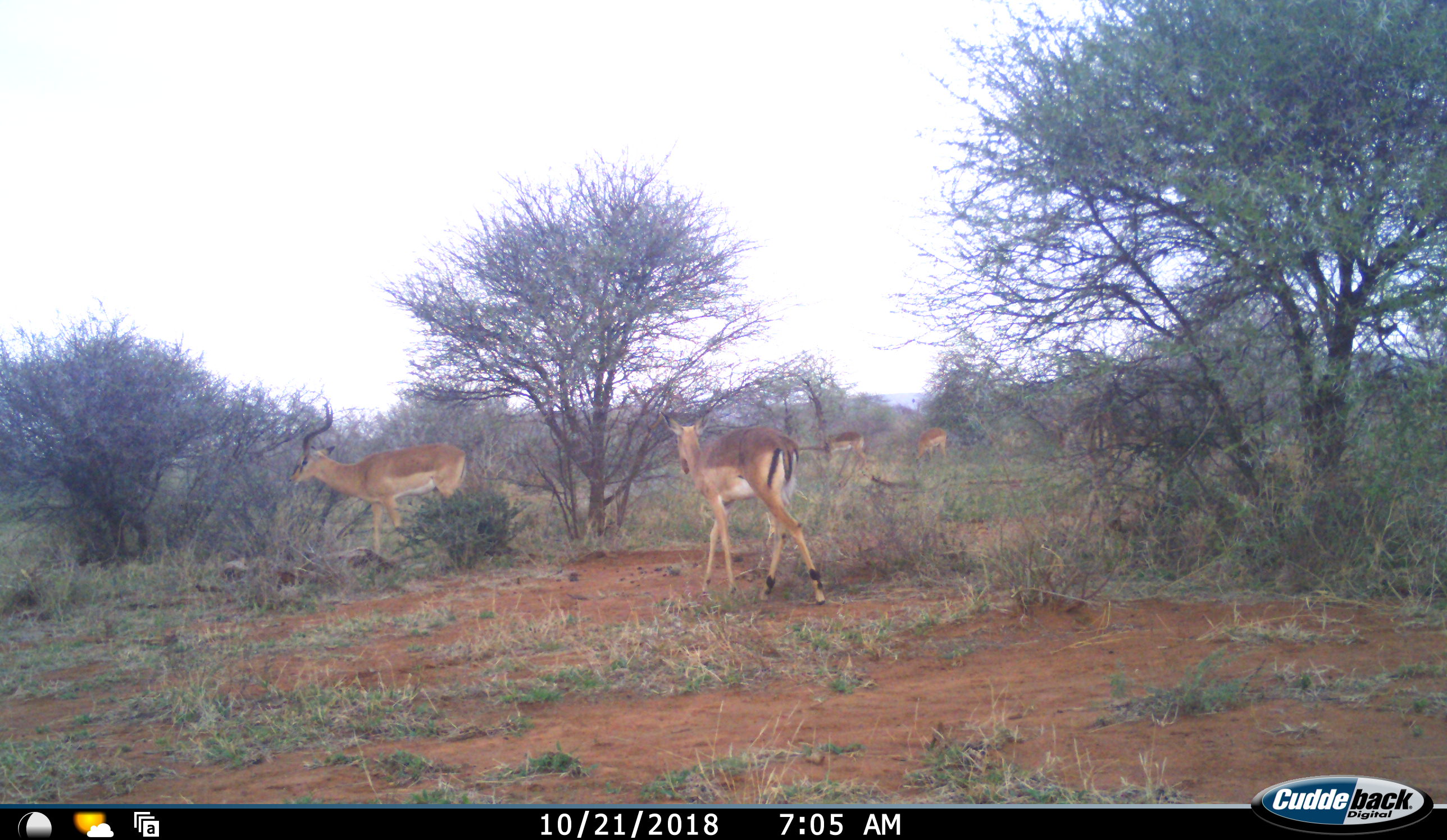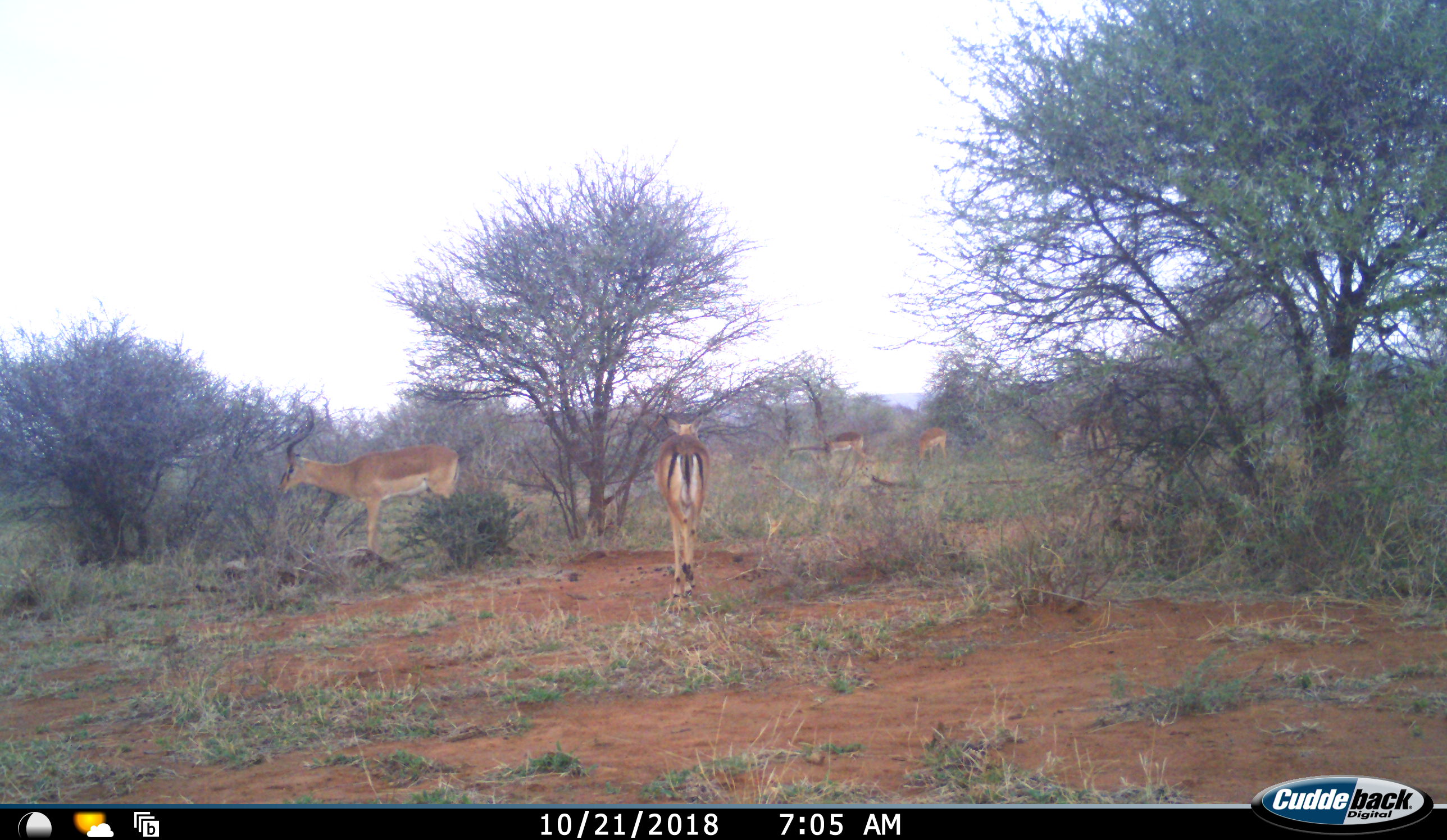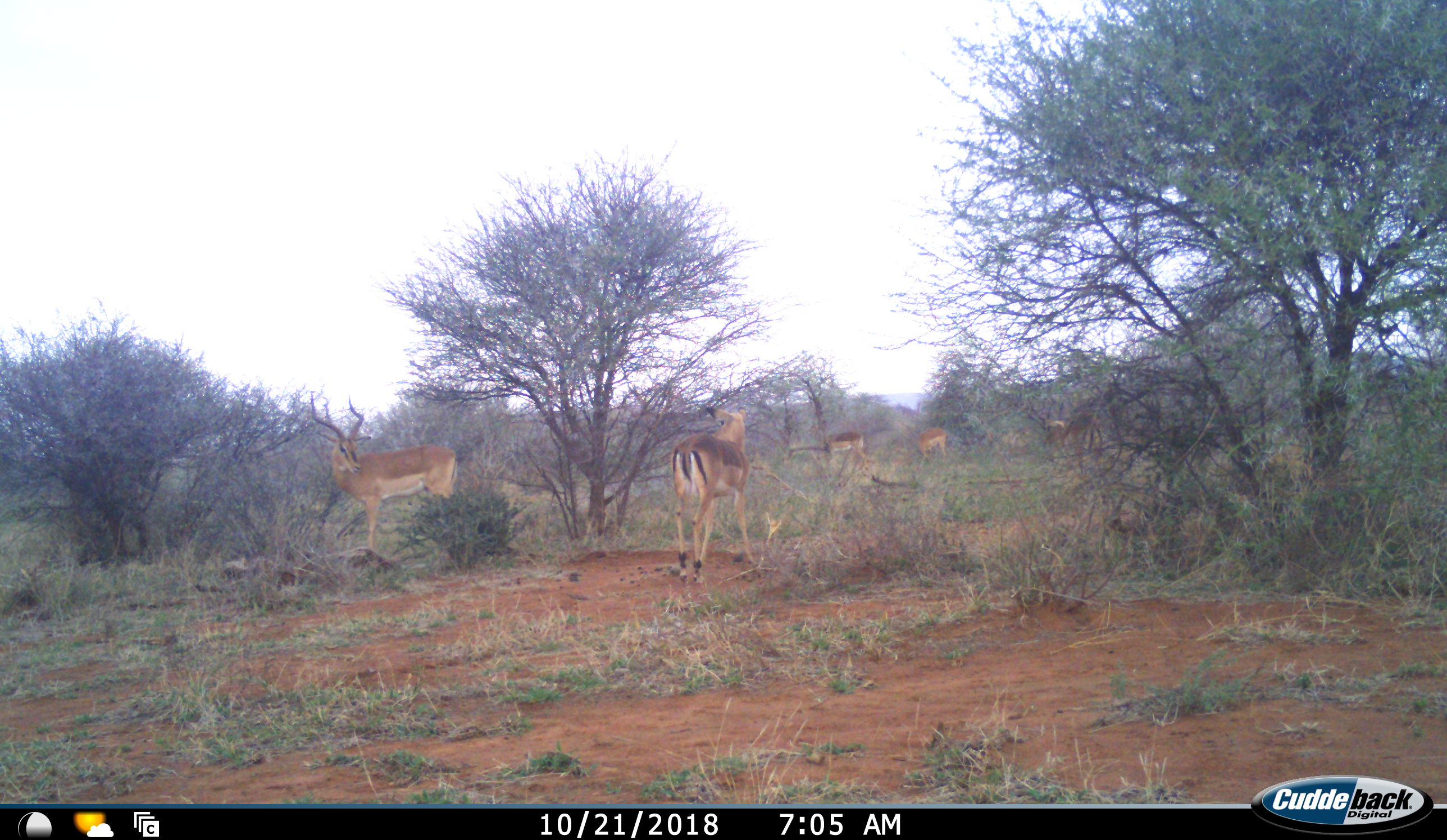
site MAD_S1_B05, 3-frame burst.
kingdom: Animalia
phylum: Chordata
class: Mammalia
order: Artiodactyla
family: Bovidae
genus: Aepyceros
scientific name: Aepyceros melampus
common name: impala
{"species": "impala (Aepyceros melampus)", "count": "5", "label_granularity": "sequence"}